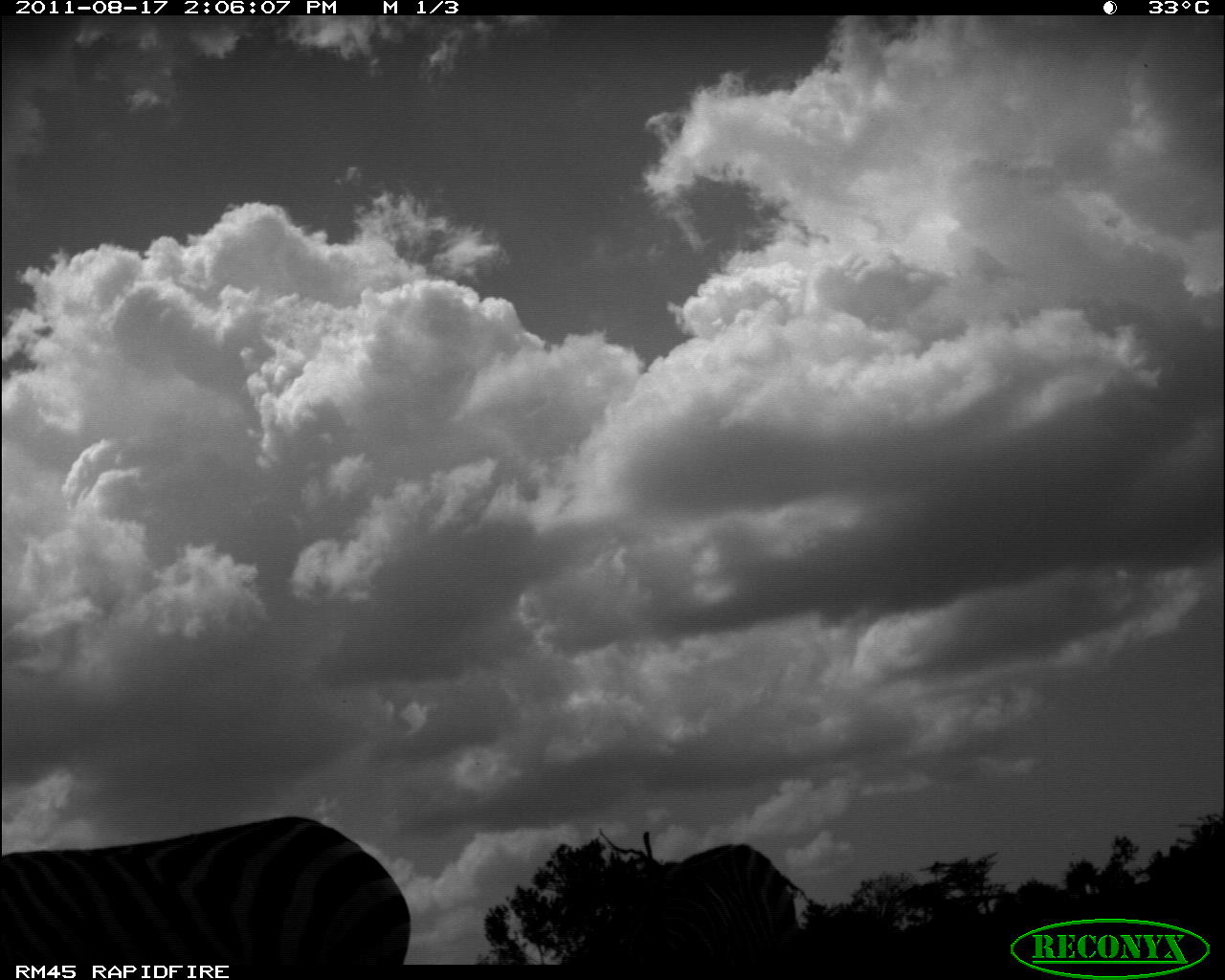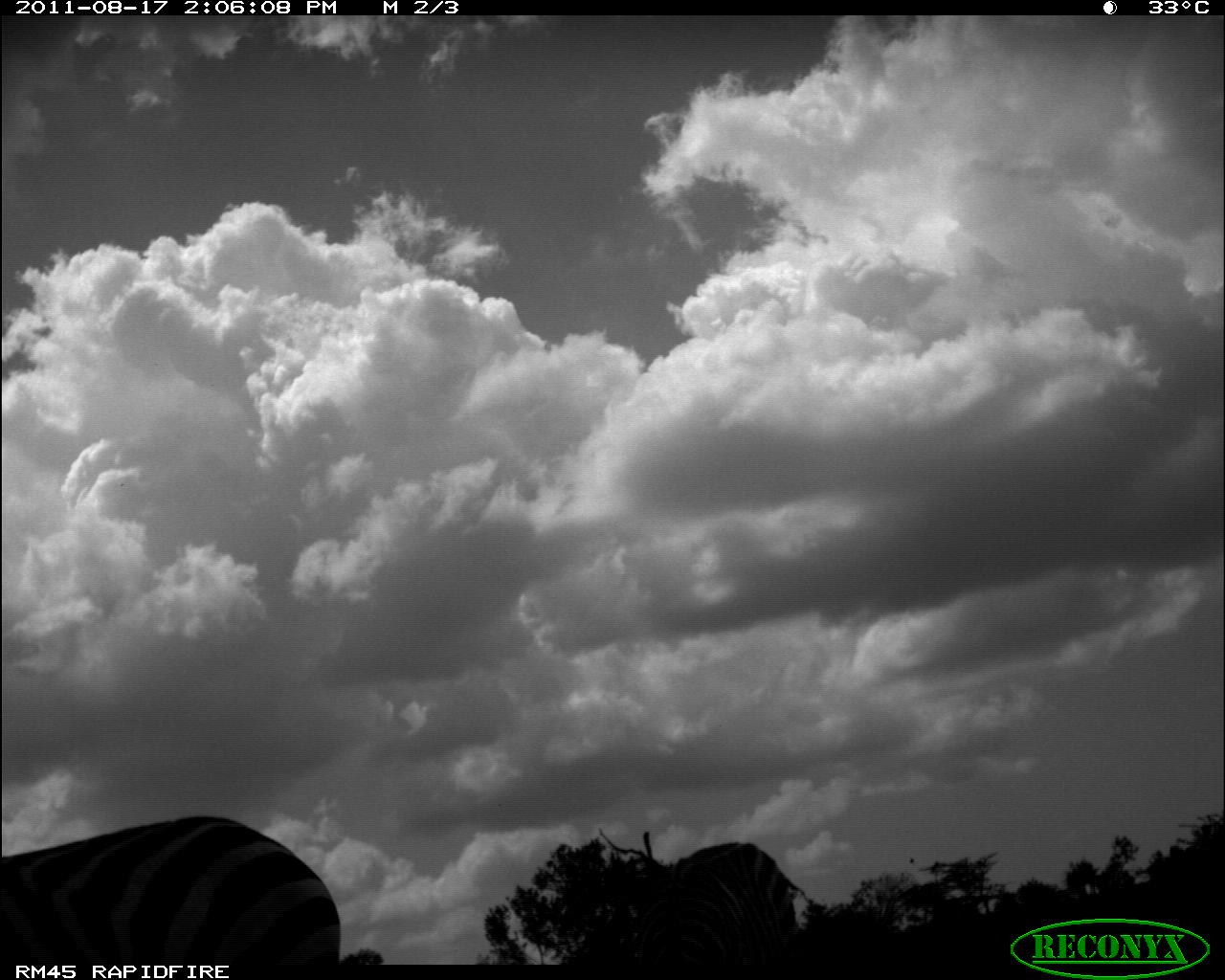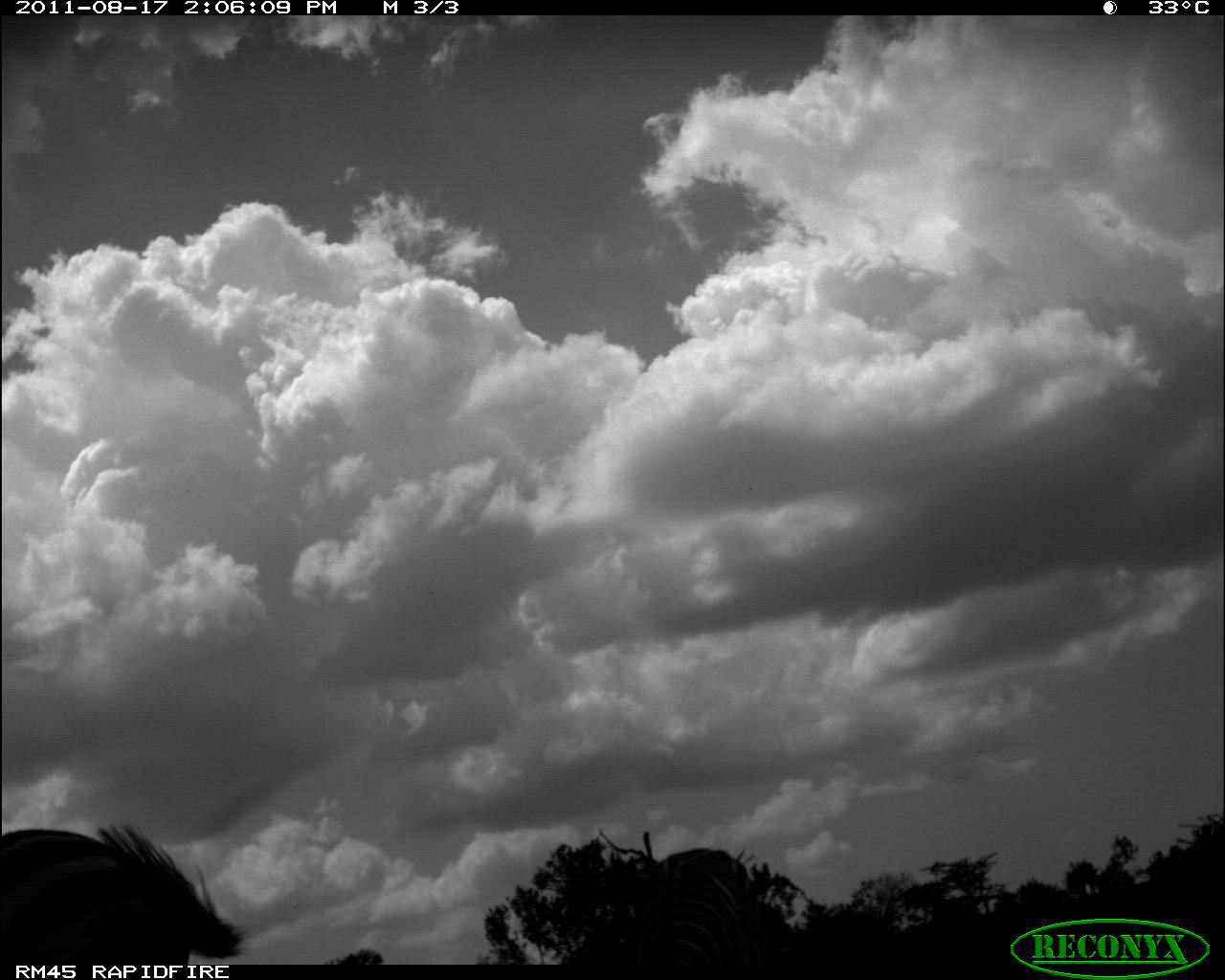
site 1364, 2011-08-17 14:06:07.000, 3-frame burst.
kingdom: Animalia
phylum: Chordata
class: Mammalia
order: Perissodactyla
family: Equidae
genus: Equus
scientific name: Equus quagga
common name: plains zebra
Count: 2.